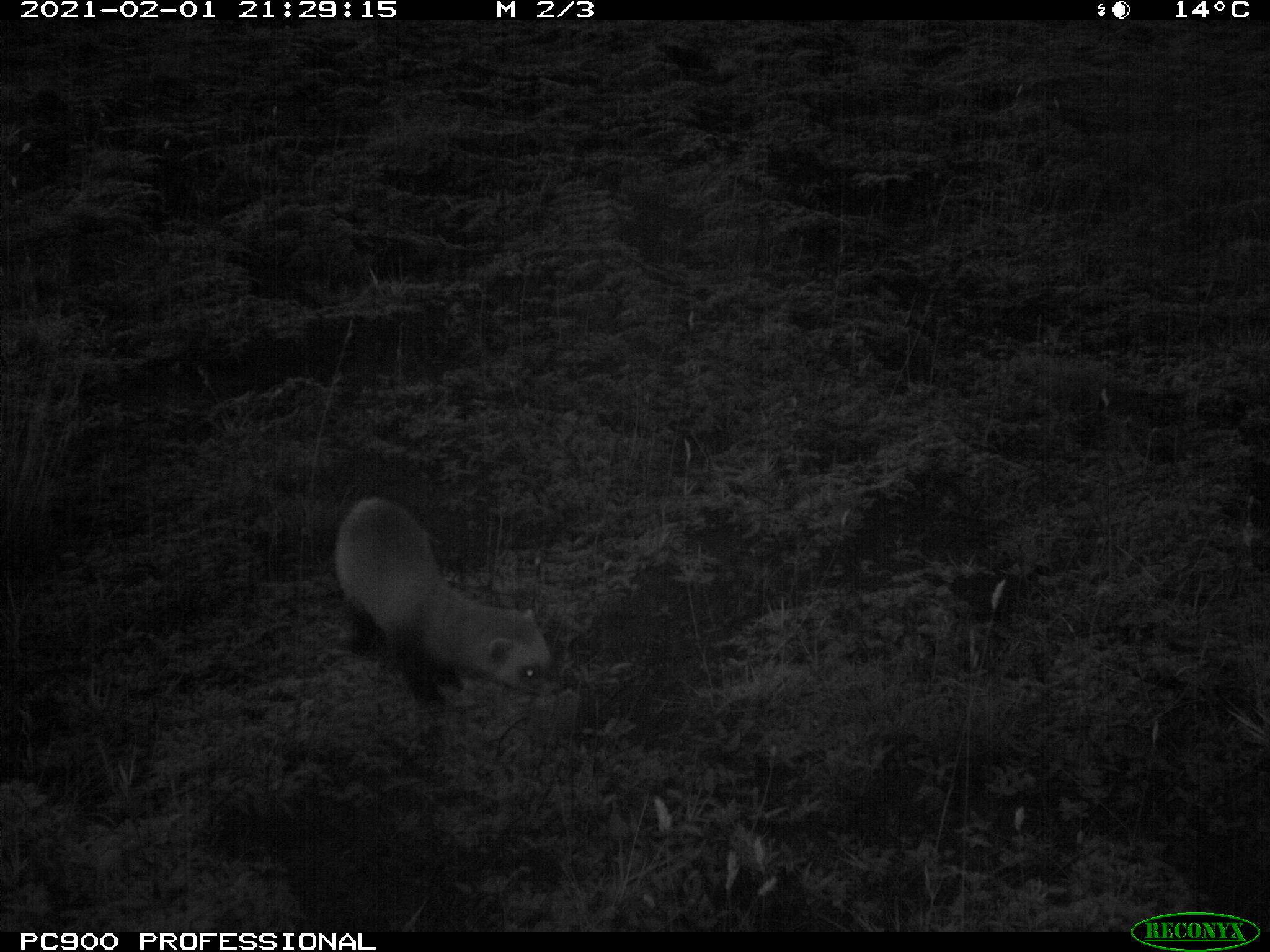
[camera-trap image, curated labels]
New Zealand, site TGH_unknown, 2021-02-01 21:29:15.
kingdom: Animalia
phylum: Chordata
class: Mammalia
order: Carnivora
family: Mustelidae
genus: Mustela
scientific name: Mustela furo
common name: ferret